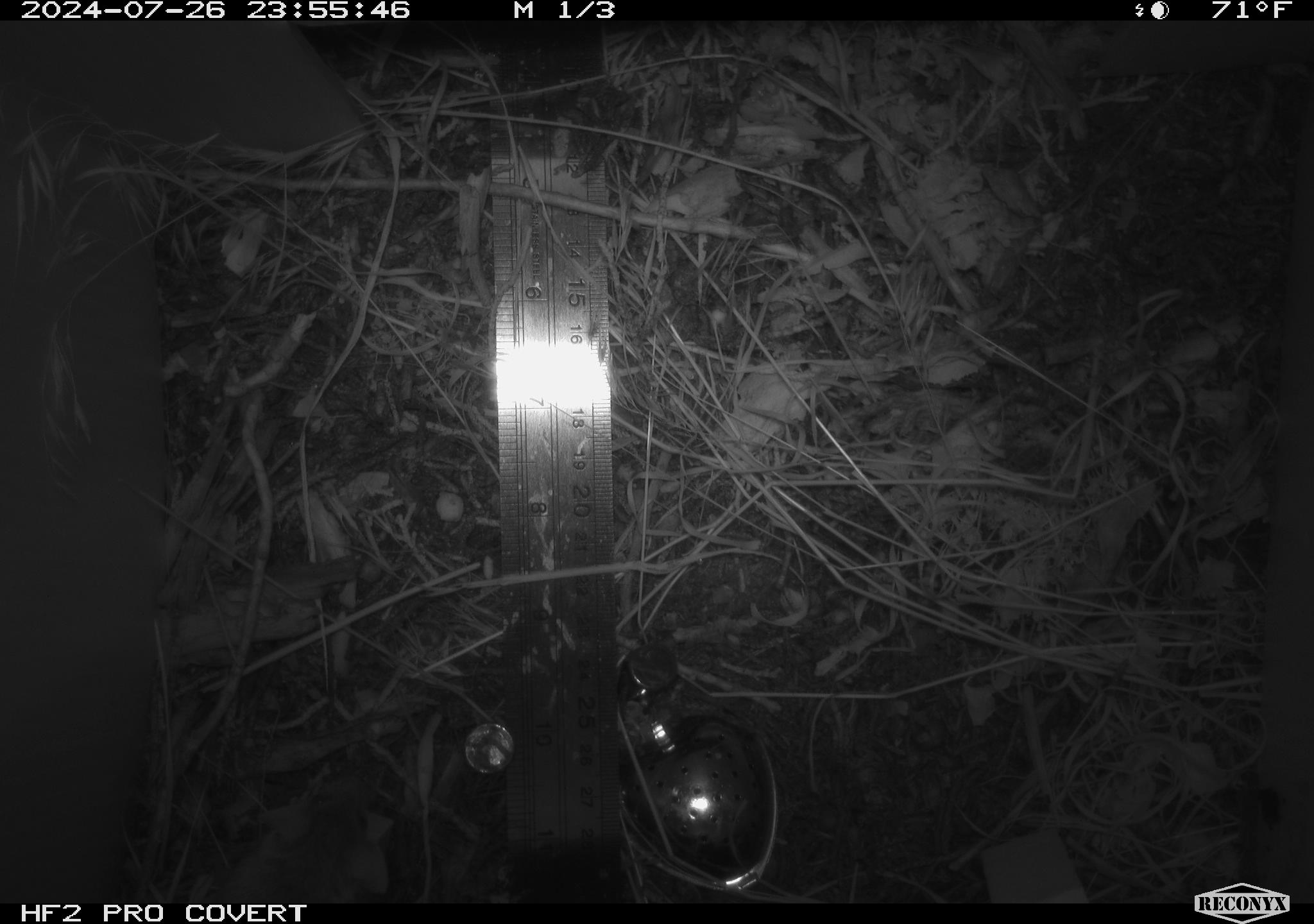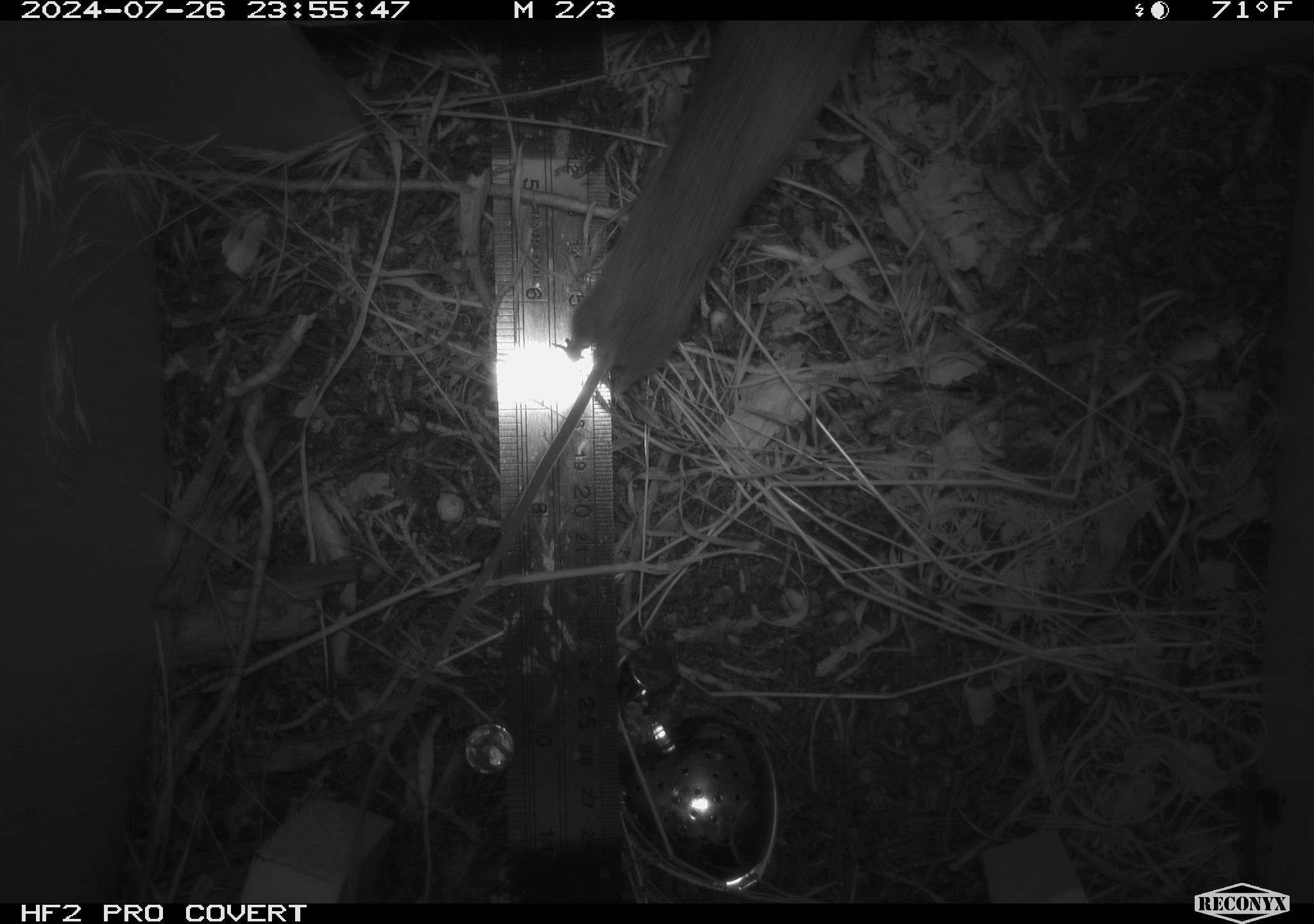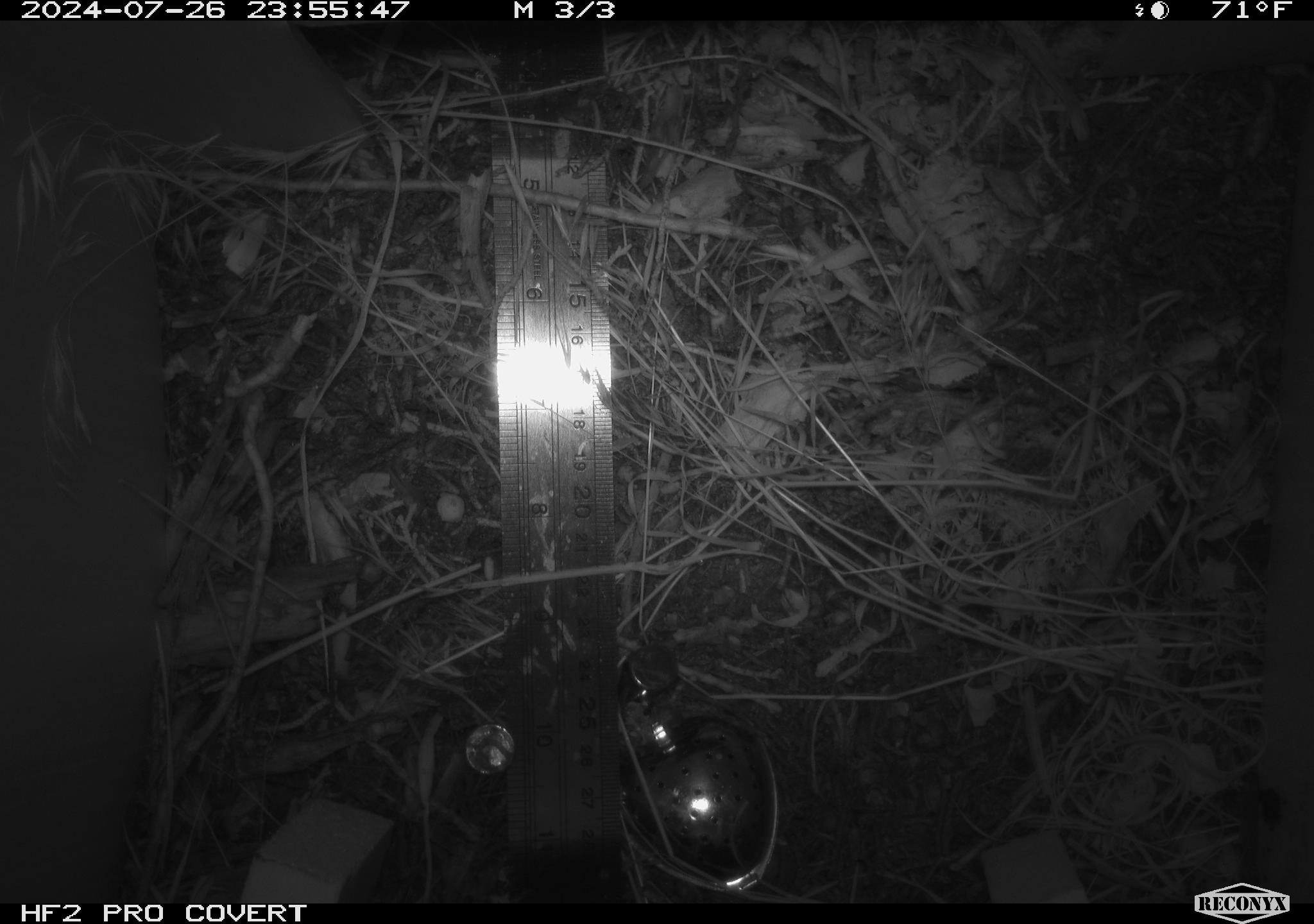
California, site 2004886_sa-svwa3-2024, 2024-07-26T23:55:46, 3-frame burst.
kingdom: Animalia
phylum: Chordata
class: Mammalia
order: Rodentia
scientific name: Rodentia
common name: mouse species